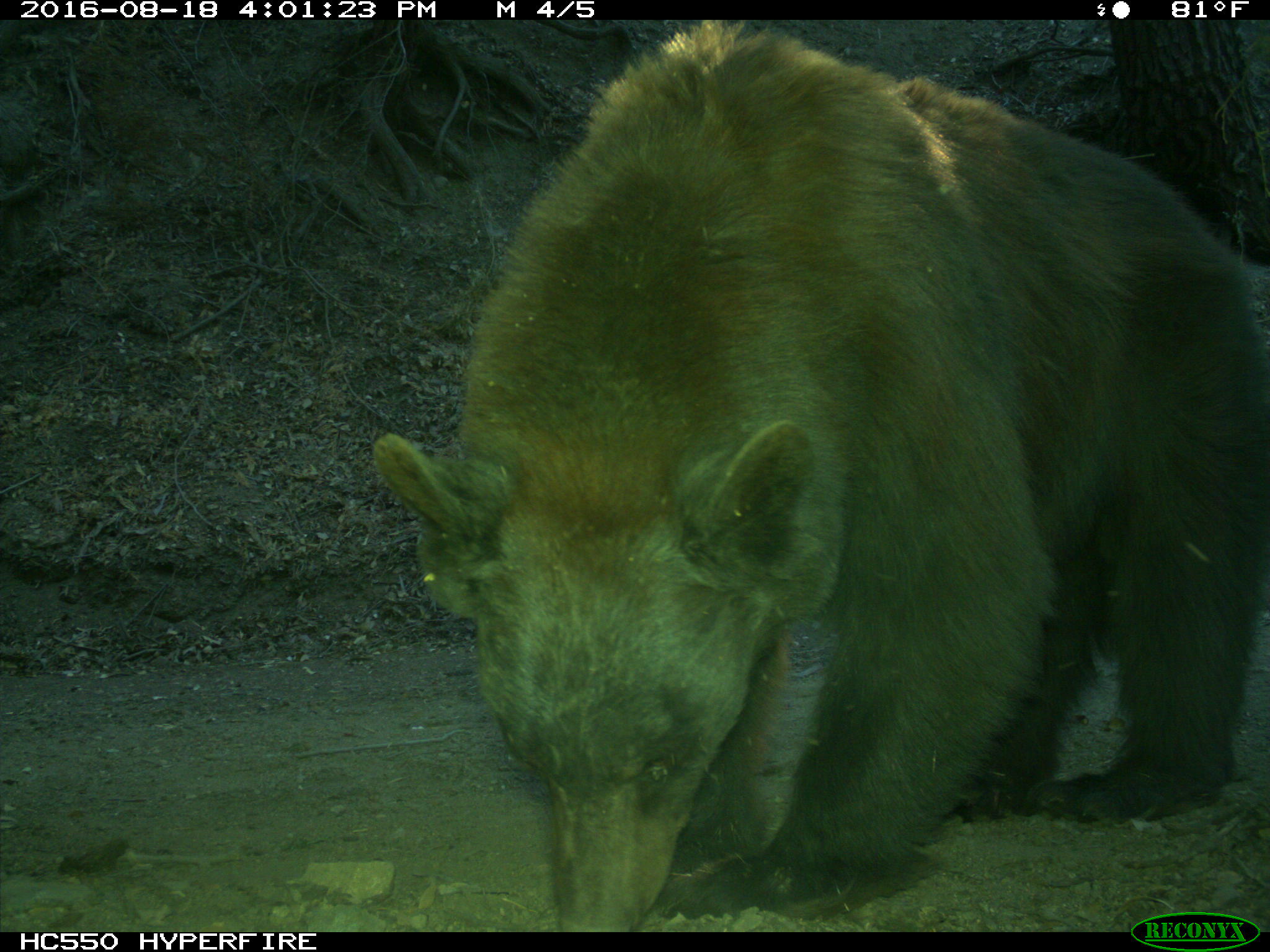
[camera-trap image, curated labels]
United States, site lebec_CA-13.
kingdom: Animalia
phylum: Chordata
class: Mammalia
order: Carnivora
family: Ursidae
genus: Ursus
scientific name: Ursus americanus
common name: american black bear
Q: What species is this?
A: Ursus americanus (american black bear).